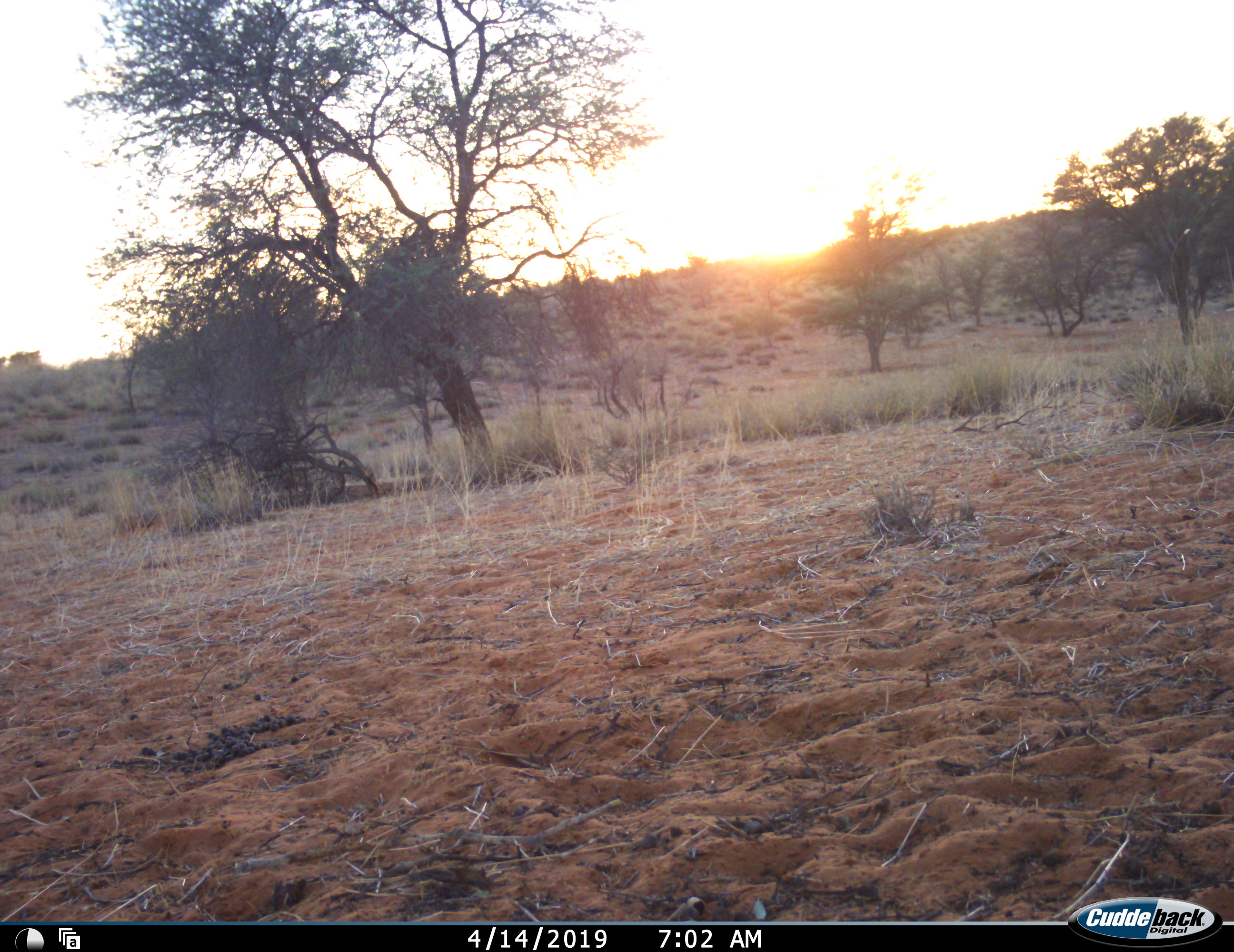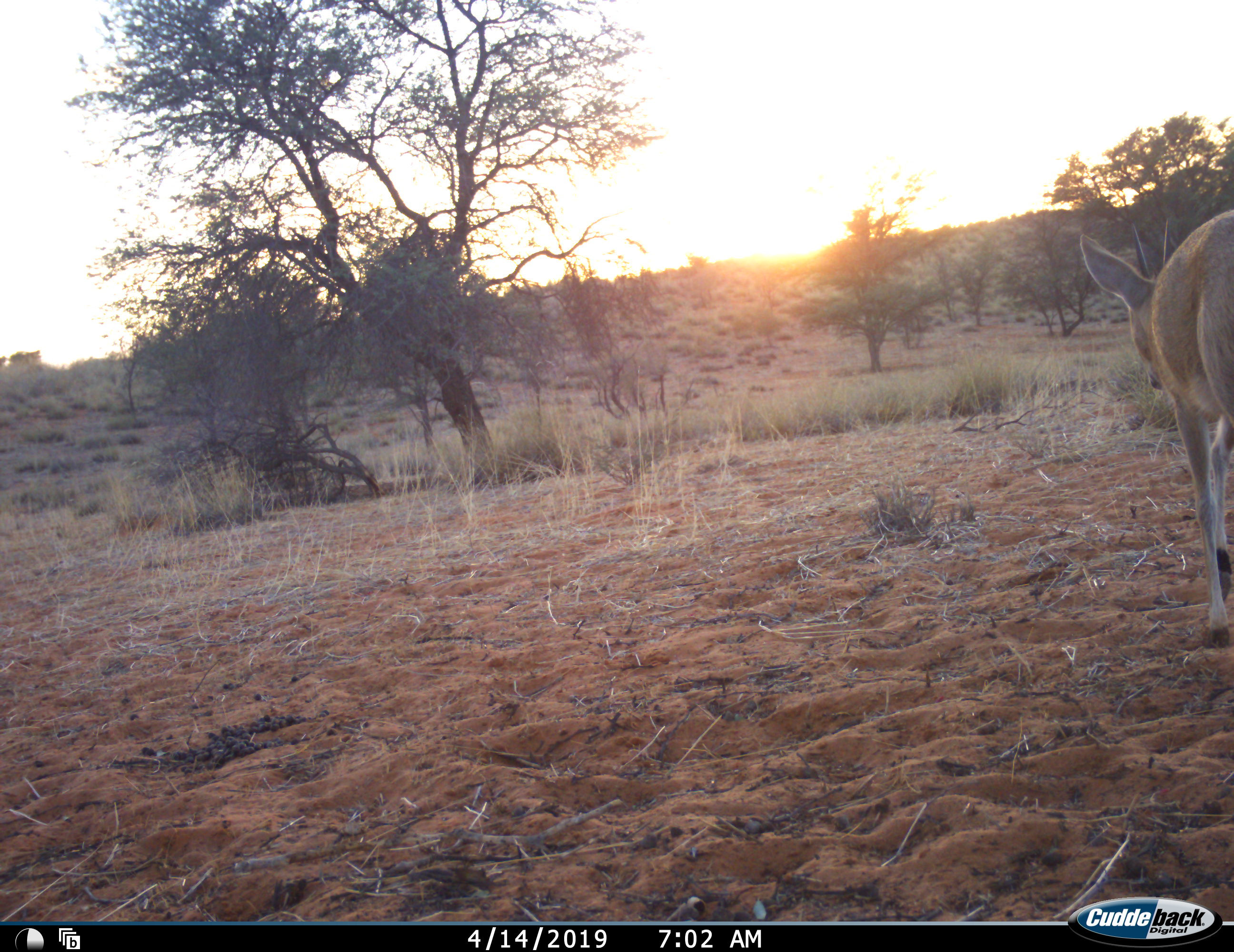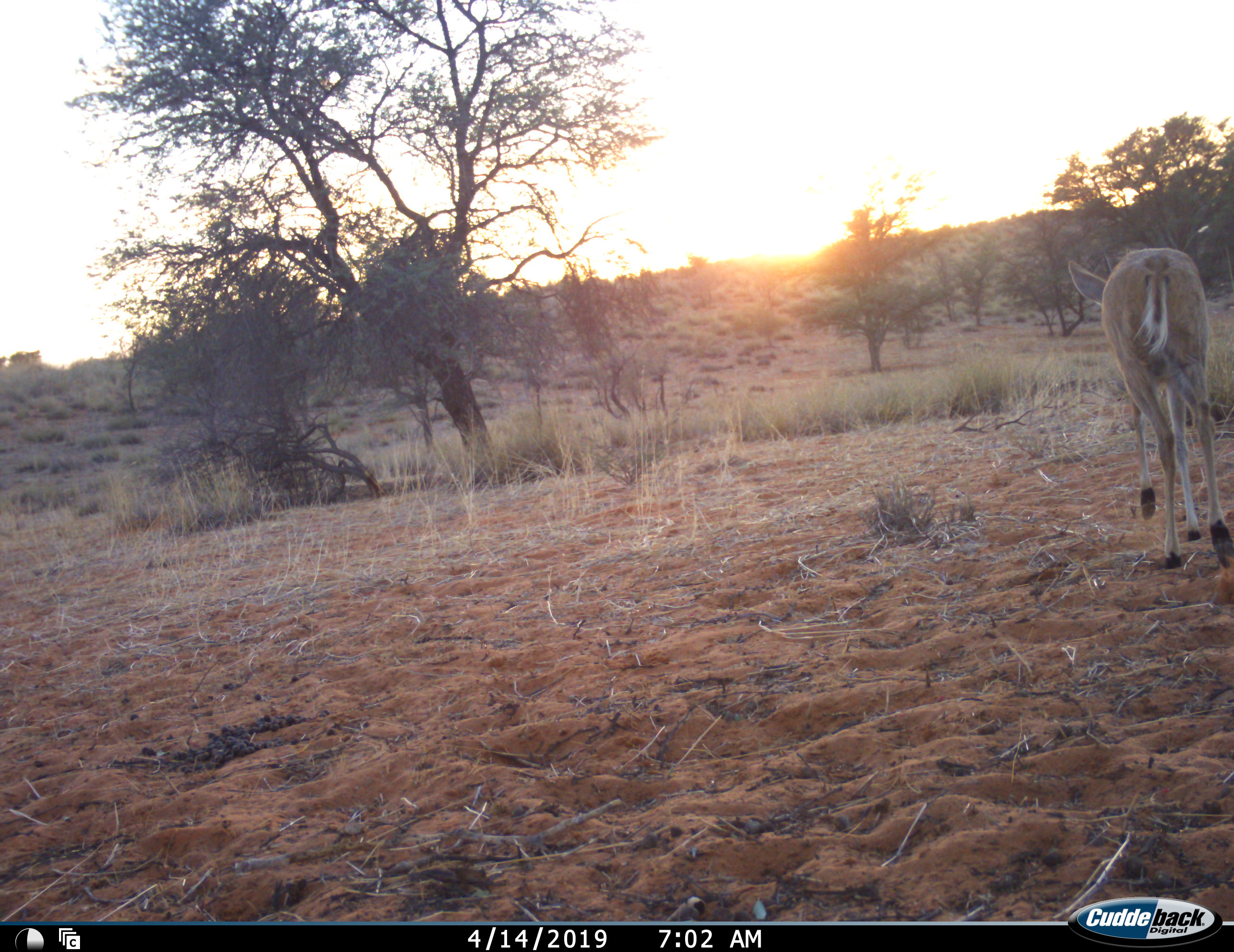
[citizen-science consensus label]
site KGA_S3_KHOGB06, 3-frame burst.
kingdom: Animalia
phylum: Chordata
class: Mammalia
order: Artiodactyla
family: Bovidae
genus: Sylvicapra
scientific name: Sylvicapra grimmia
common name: common duiker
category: duikercommongrey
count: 1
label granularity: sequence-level